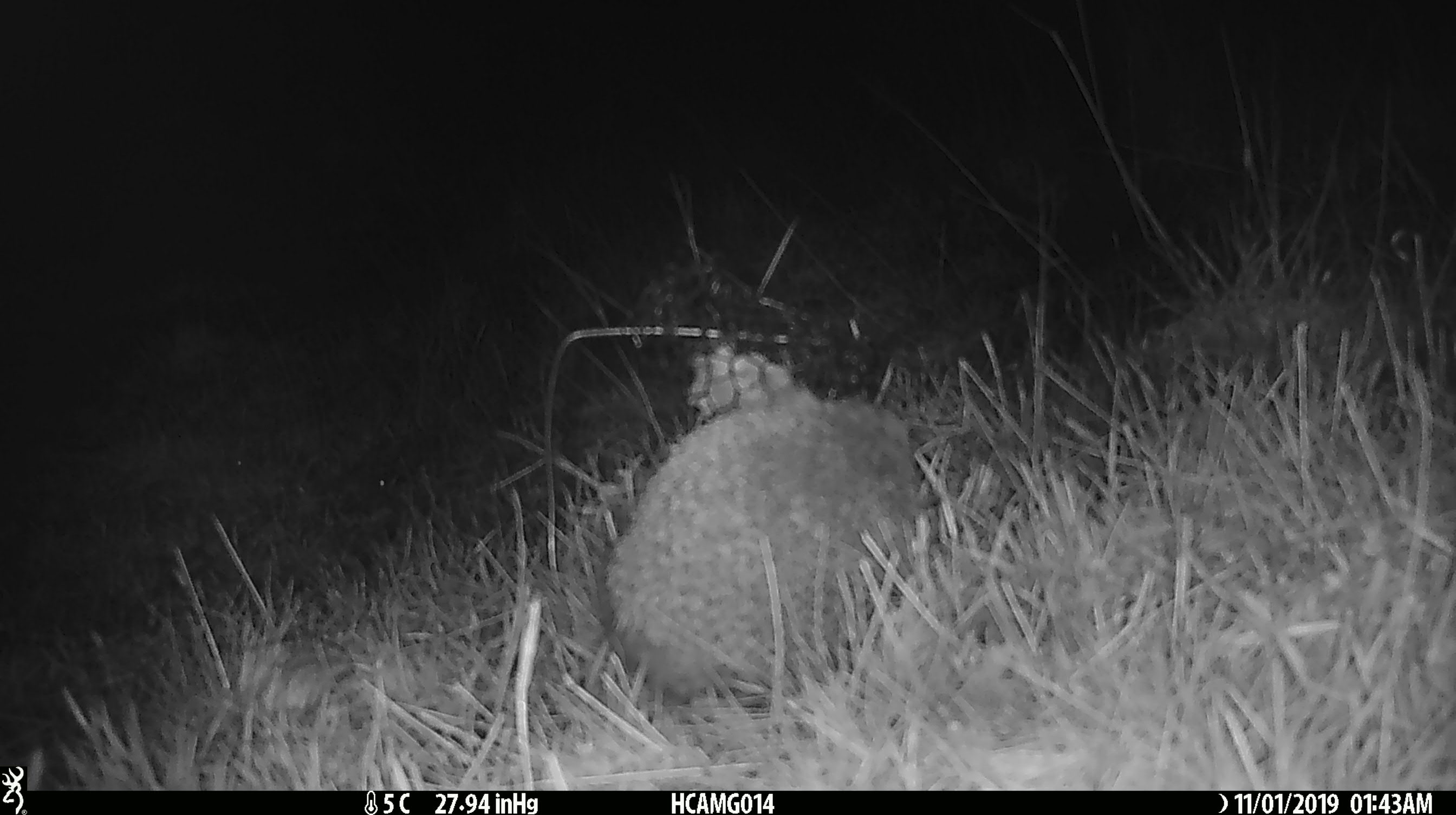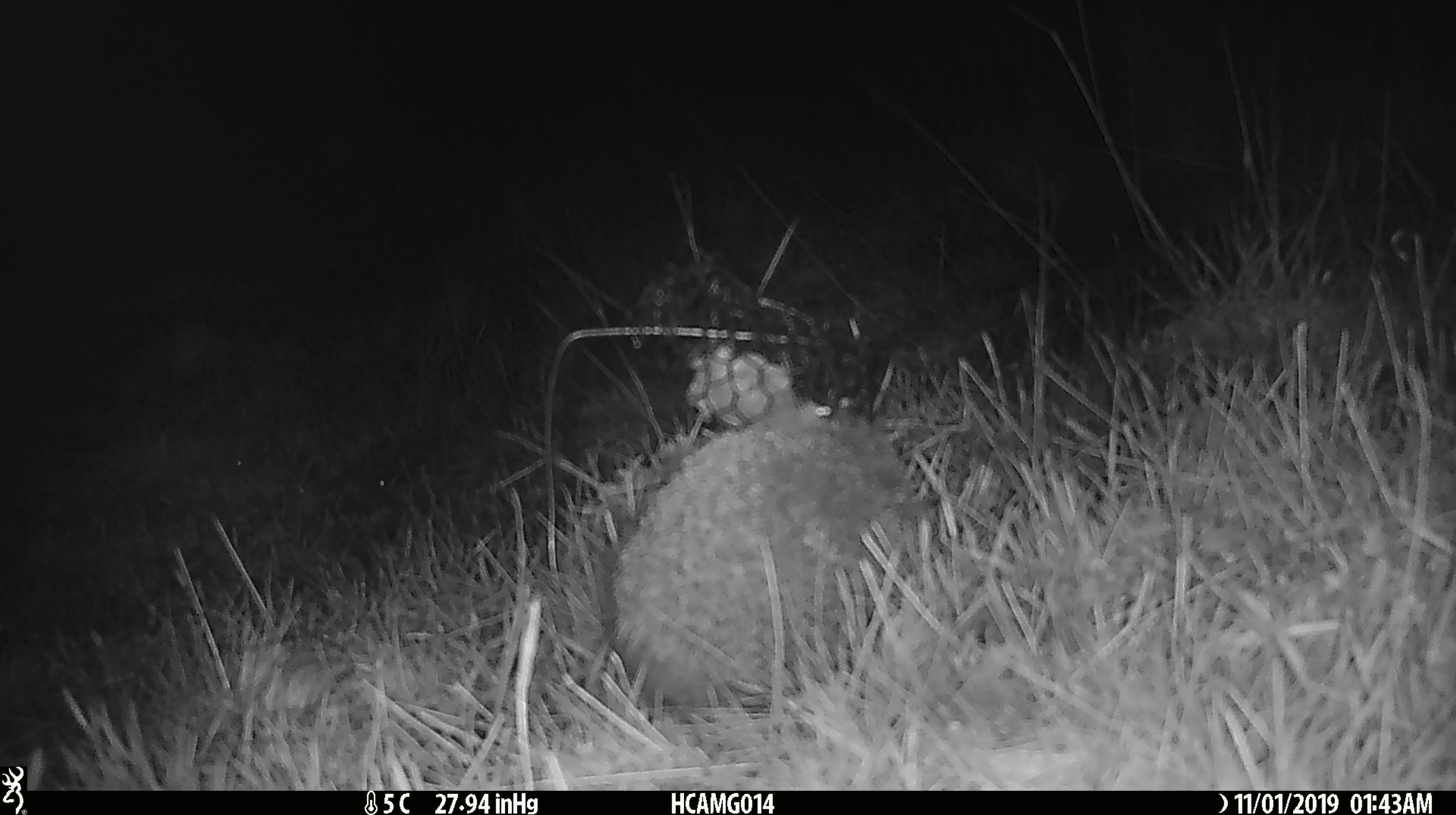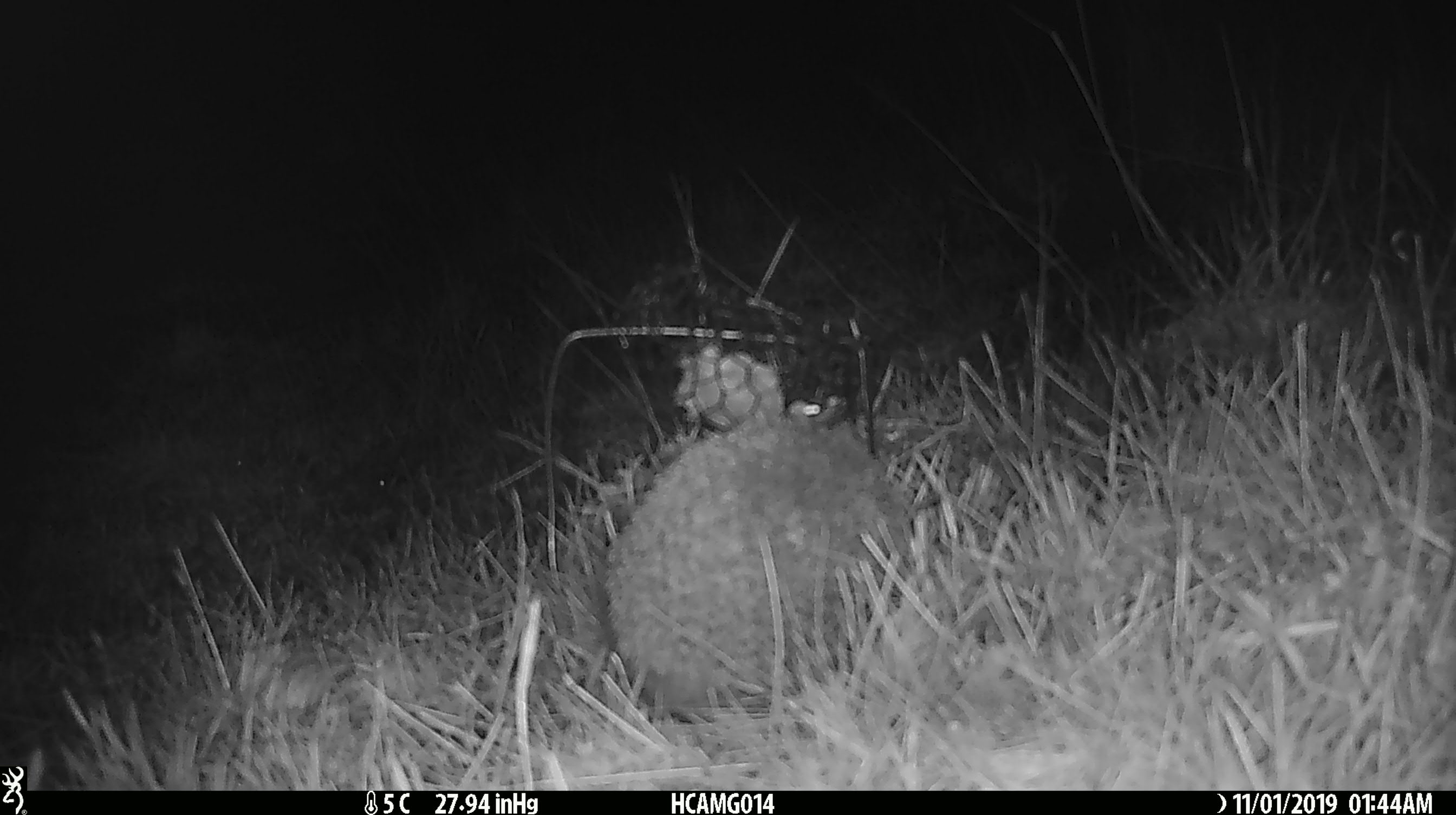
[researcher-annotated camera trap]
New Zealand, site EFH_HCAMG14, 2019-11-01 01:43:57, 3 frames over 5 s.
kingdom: Animalia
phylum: Chordata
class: Mammalia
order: Eulipotyphla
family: Erinaceidae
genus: Erinaceus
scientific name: Erinaceus europaeus europaeus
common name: european hedgehog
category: hedgehog